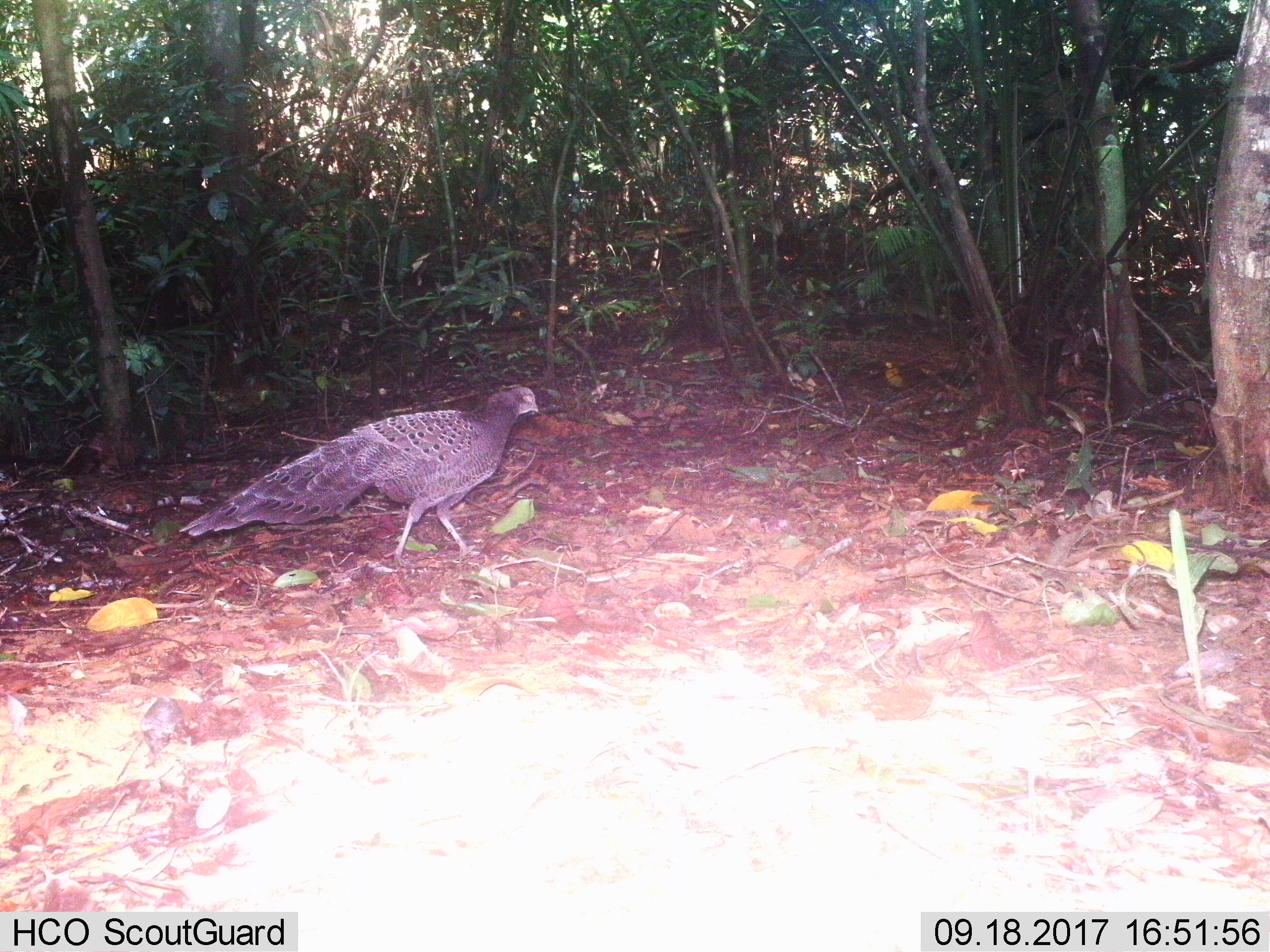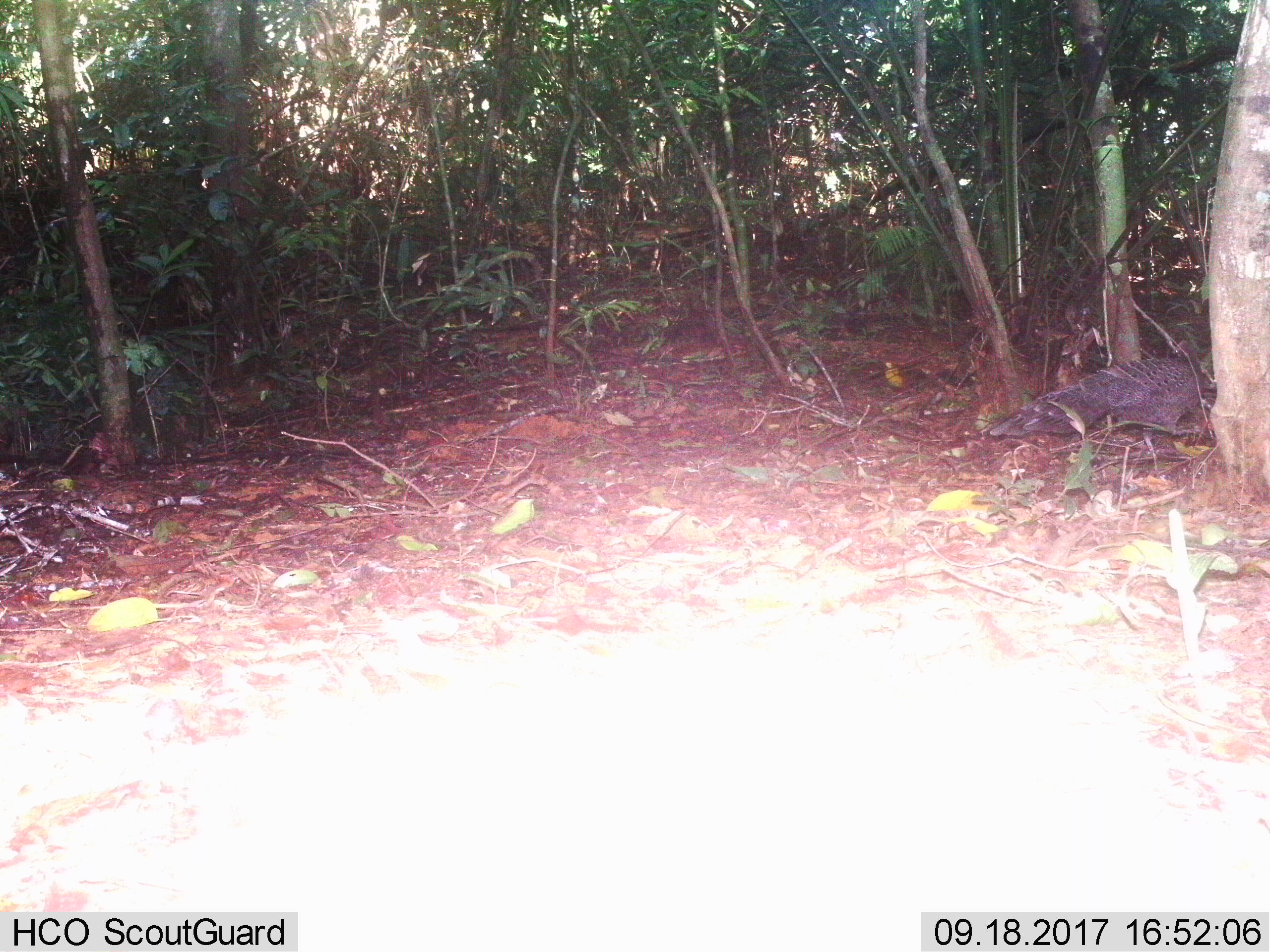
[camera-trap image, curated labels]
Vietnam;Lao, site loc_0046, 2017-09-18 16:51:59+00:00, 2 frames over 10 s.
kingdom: Animalia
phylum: Chordata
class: Aves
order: Galliformes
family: Phasianidae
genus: Polyplectron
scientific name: Polyplectron bicalcaratum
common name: gray peacock-pheasant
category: grey peacock pheasant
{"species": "grey peacock pheasant (gray peacock-pheasant) (Polyplectron bicalcaratum)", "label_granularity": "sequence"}